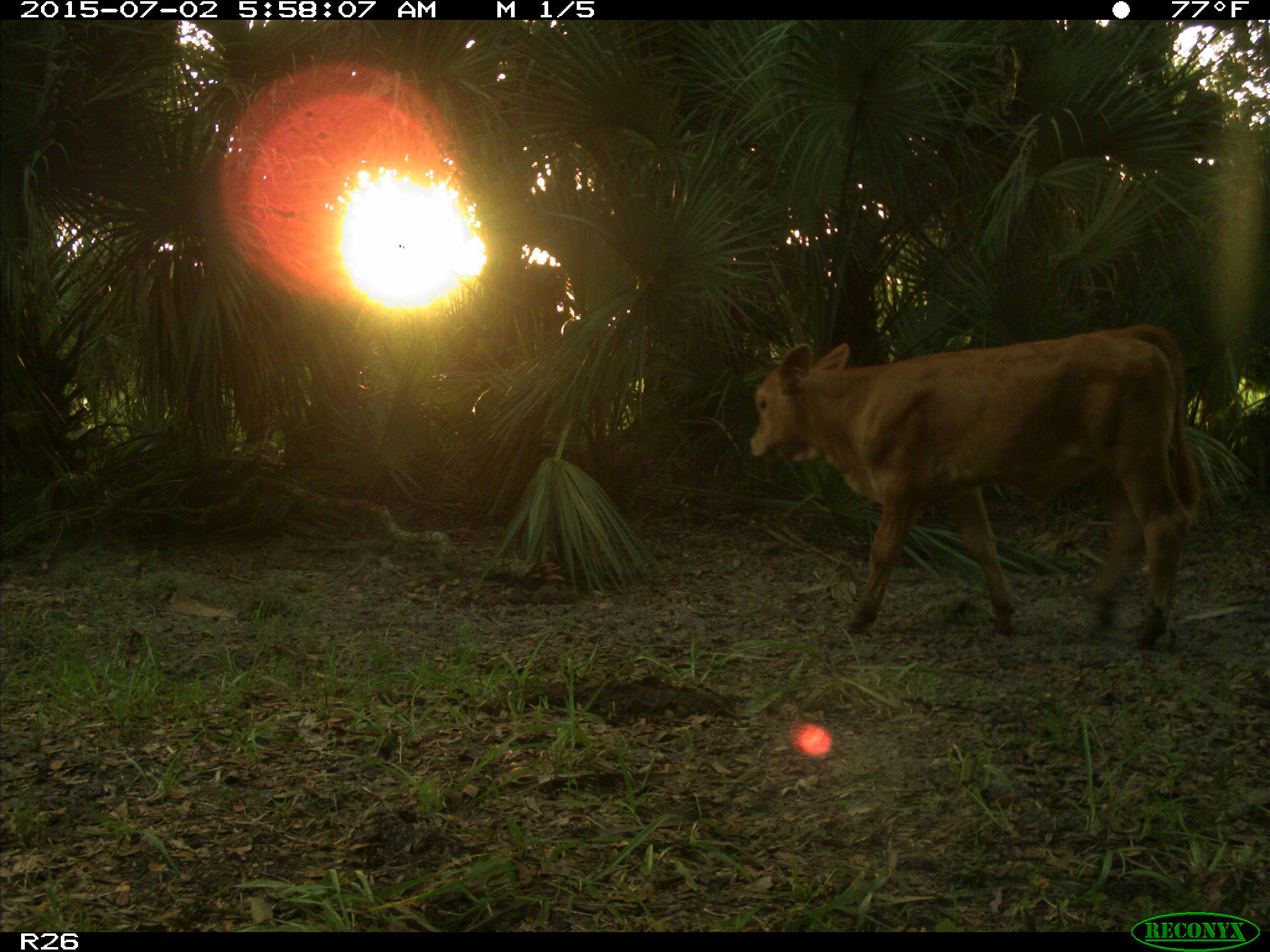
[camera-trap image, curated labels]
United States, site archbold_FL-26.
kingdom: Animalia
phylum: Chordata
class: Mammalia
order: Artiodactyla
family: Bovidae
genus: Bos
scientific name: Bos taurus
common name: domestic cow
Bos taurus (domestic cow).